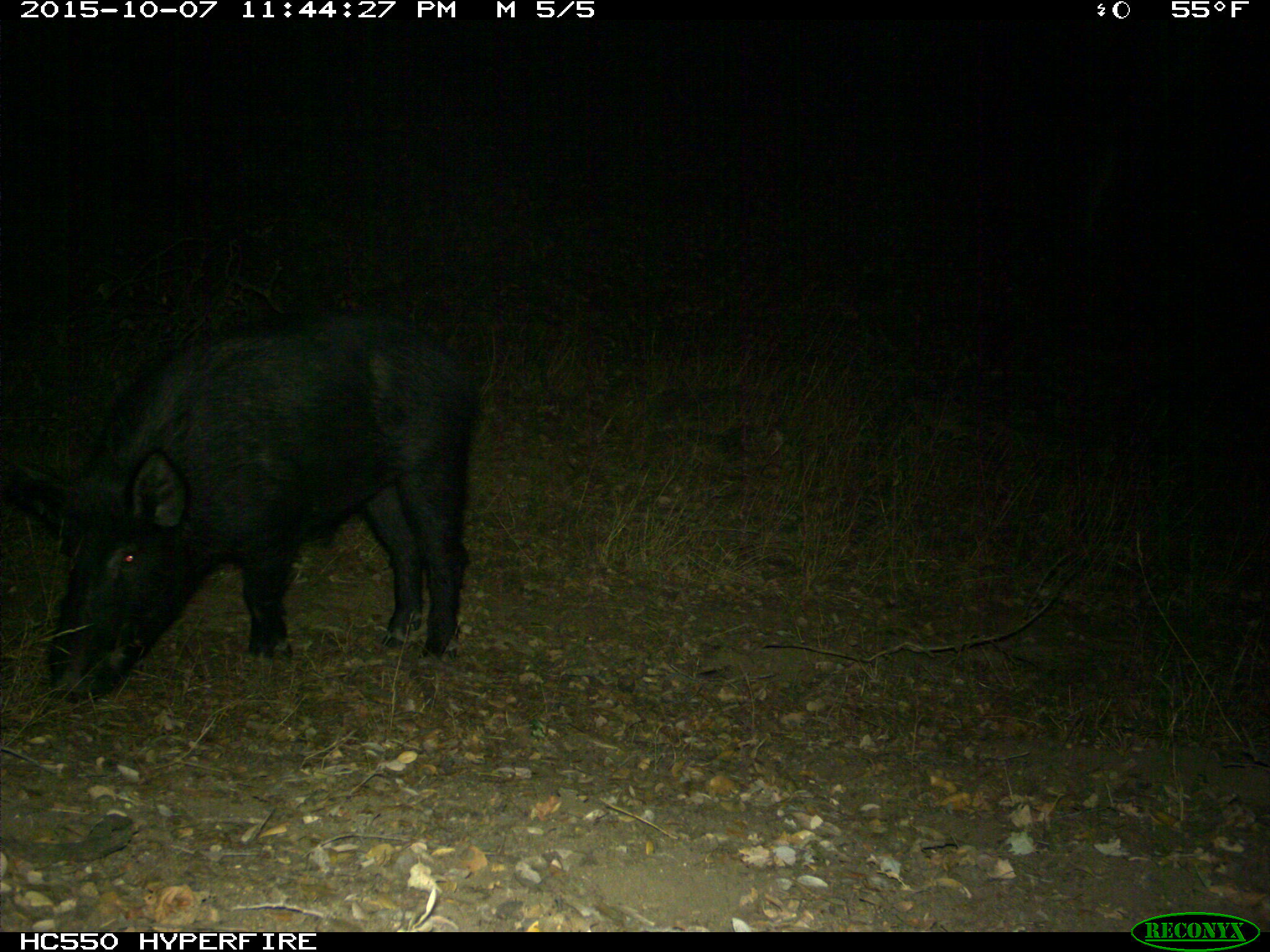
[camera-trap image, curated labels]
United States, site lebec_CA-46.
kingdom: Animalia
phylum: Chordata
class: Mammalia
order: Artiodactyla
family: Suidae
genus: Sus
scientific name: Sus scrofa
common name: wild boar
Sus scrofa (wild boar).